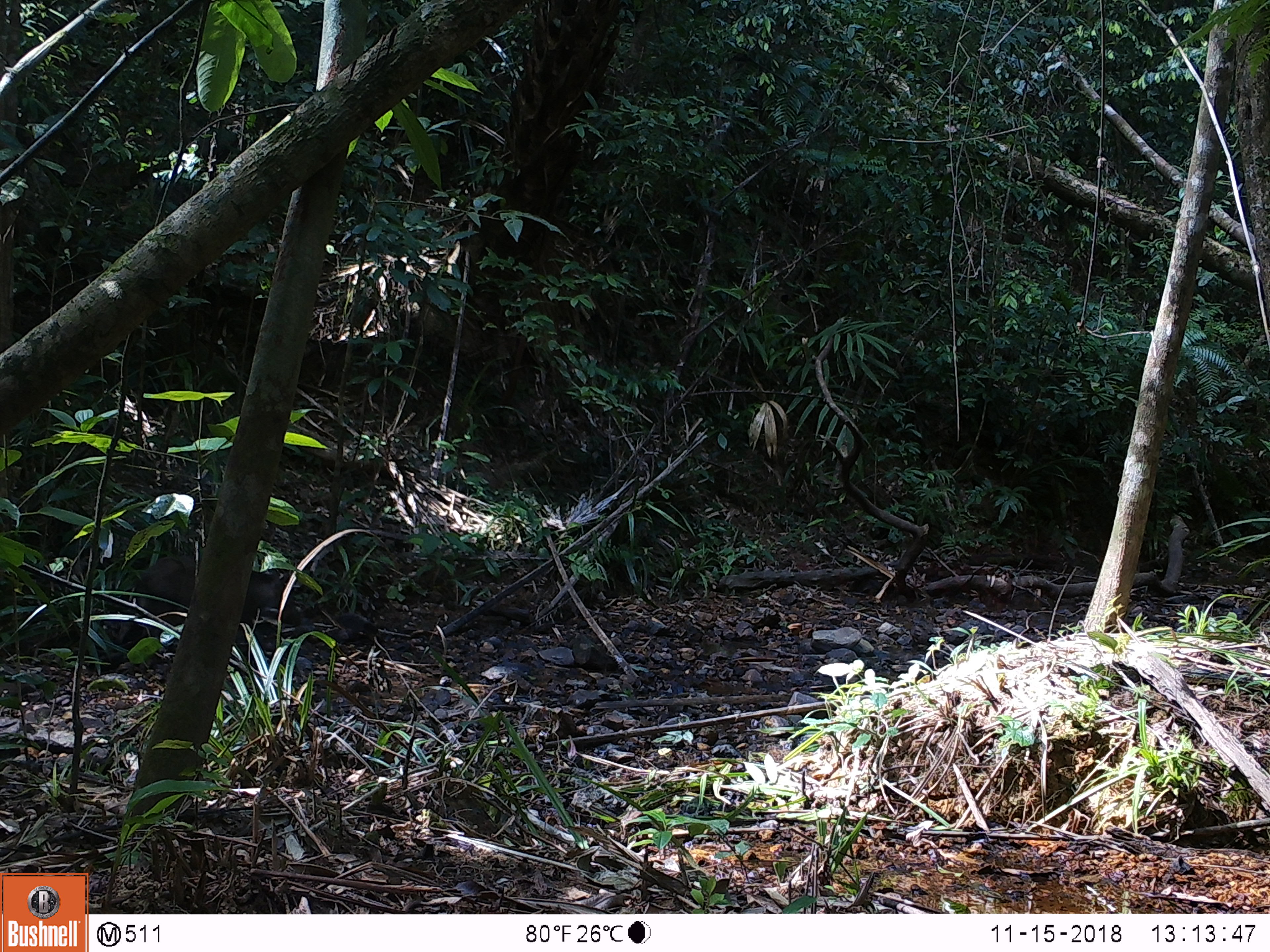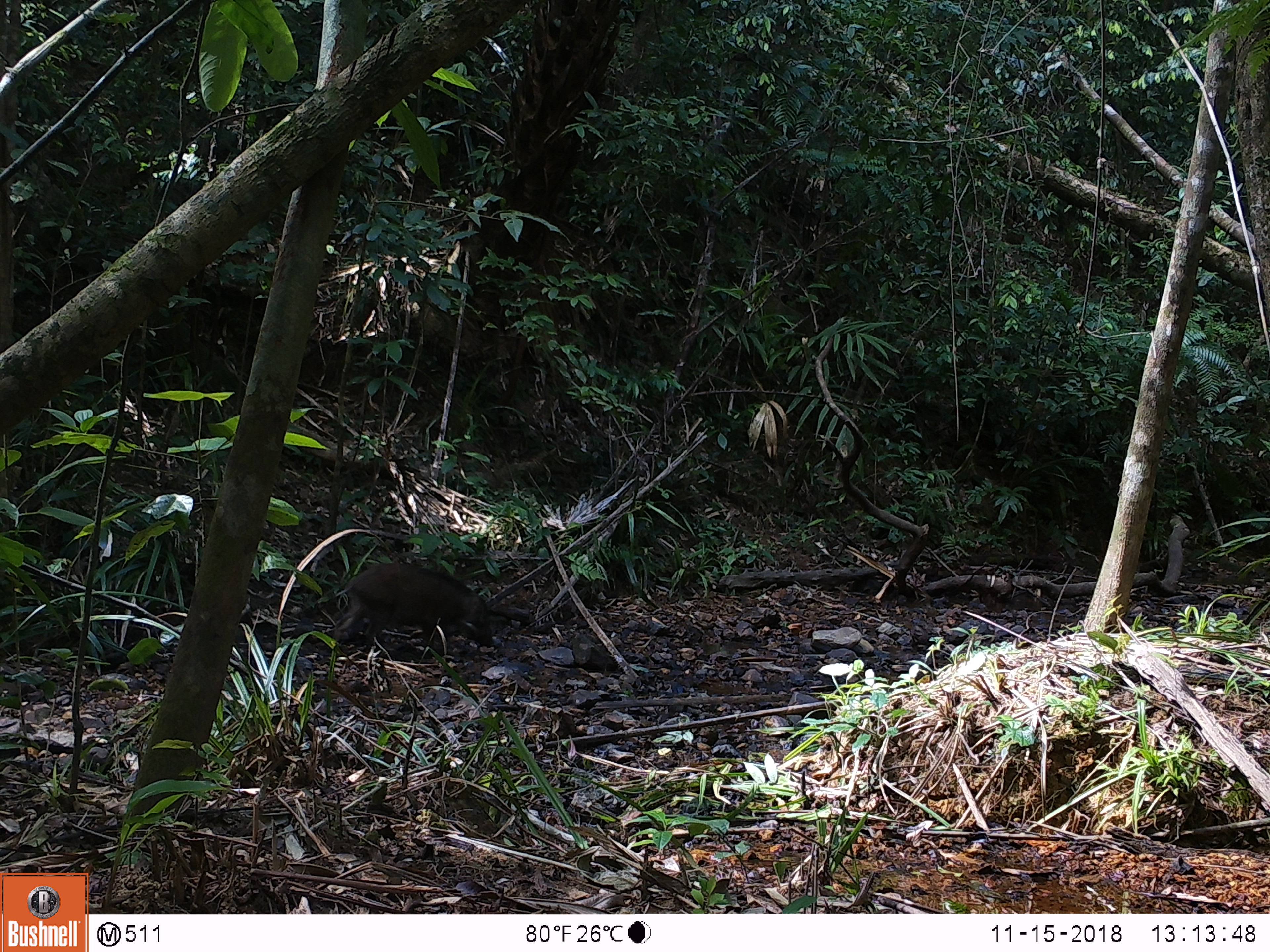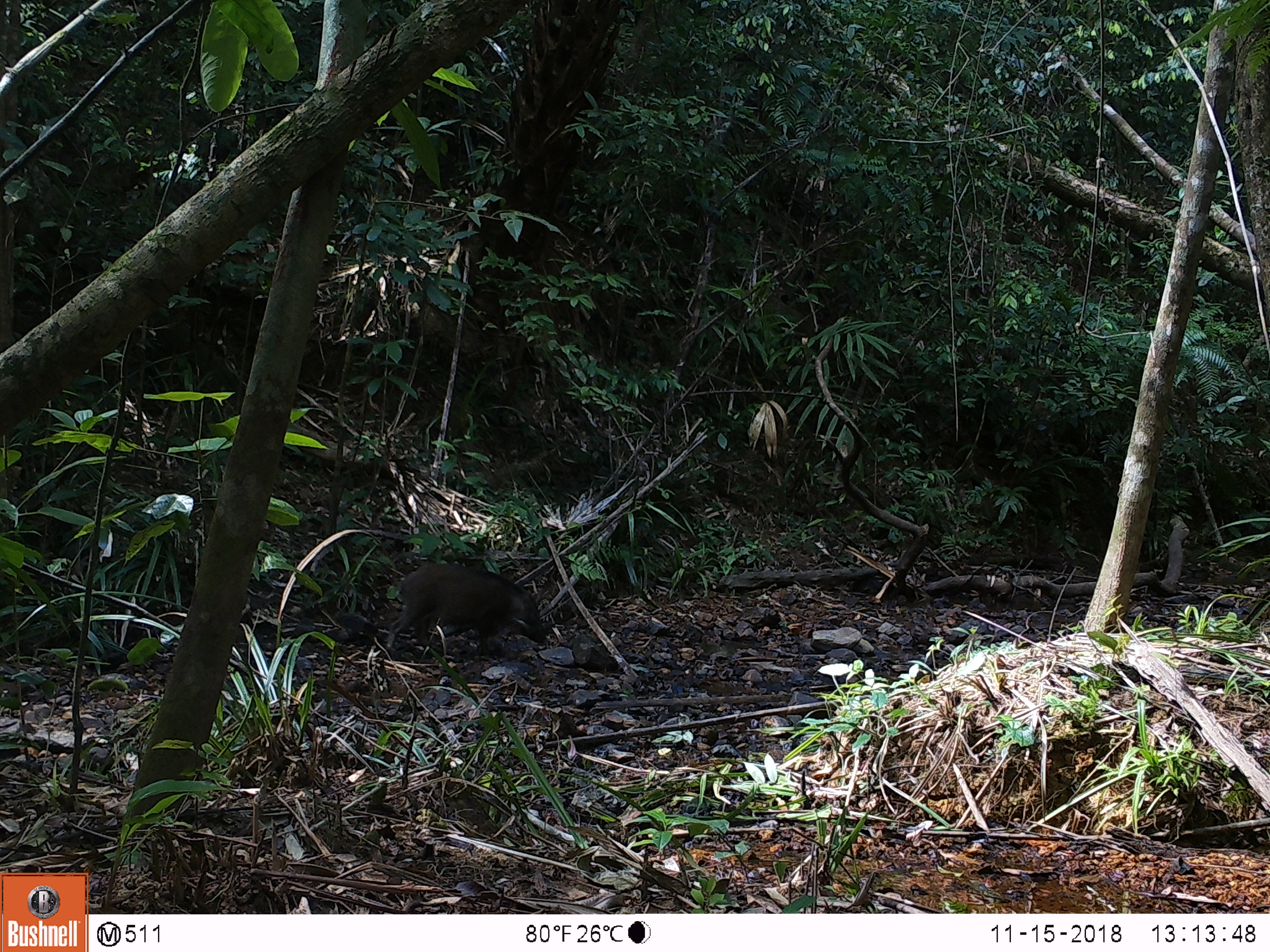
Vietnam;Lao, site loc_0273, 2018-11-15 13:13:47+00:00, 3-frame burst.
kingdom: Animalia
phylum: Chordata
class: Mammalia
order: Artiodactyla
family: Suidae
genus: Sus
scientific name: Sus scrofa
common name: eurasian wild pig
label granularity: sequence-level